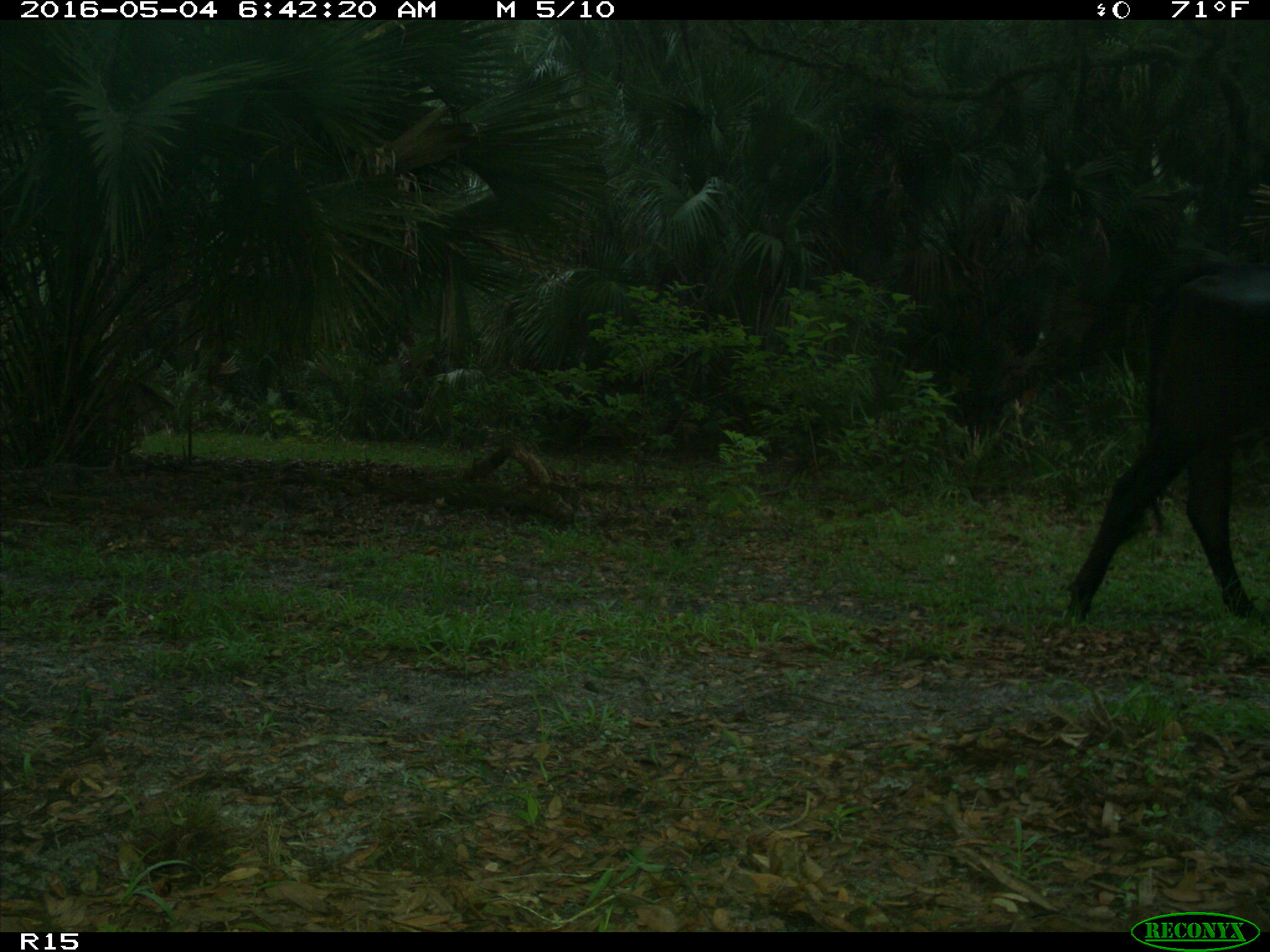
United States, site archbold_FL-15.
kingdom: Animalia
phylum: Chordata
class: Mammalia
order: Artiodactyla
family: Bovidae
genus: Bos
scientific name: Bos taurus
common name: domestic cow